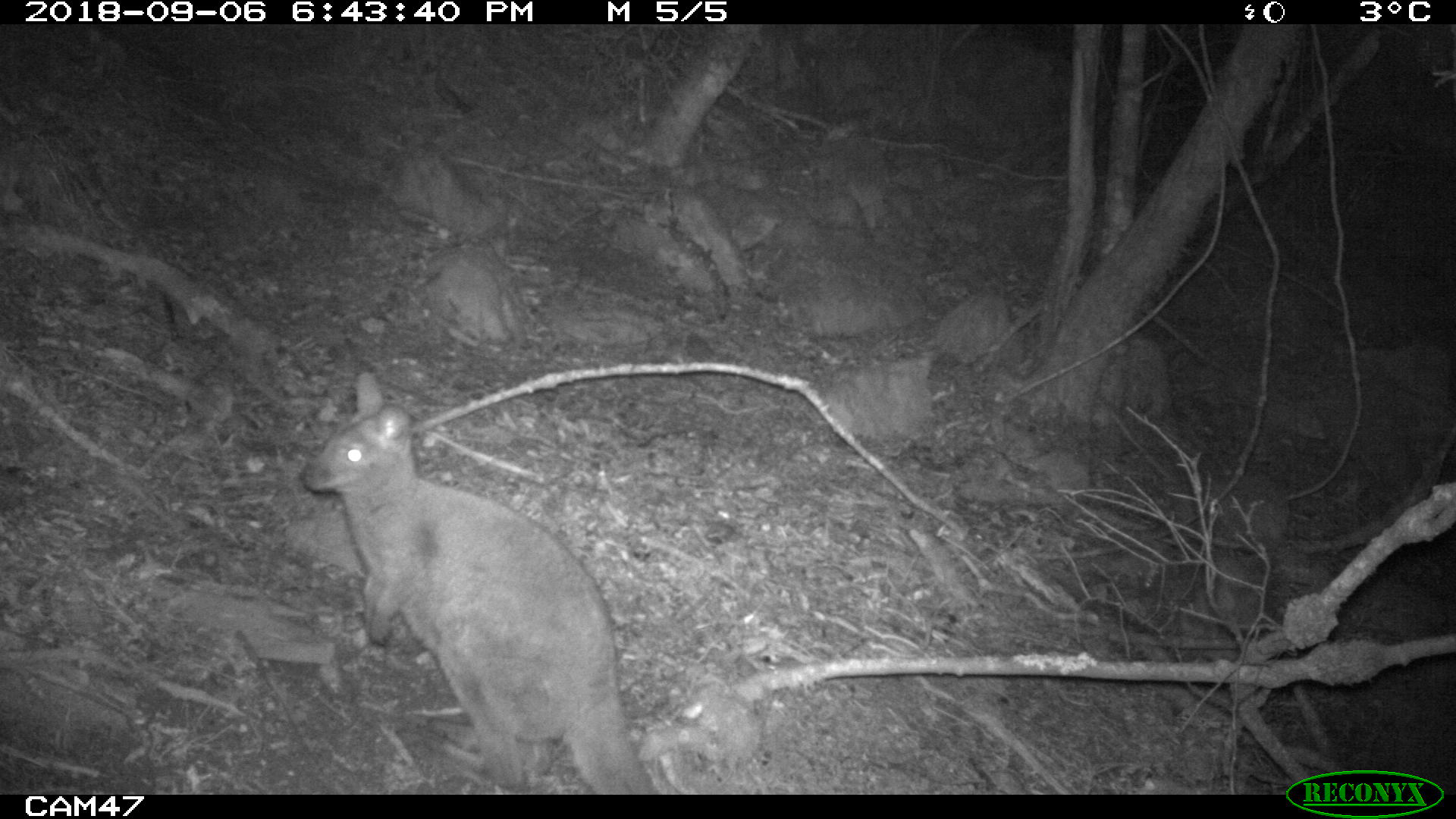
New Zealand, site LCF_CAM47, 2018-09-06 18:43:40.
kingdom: Animalia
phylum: Chordata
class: Mammalia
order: Diprotodontia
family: Macropodidae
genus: Notamacropus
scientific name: Notamacropus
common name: wallaby